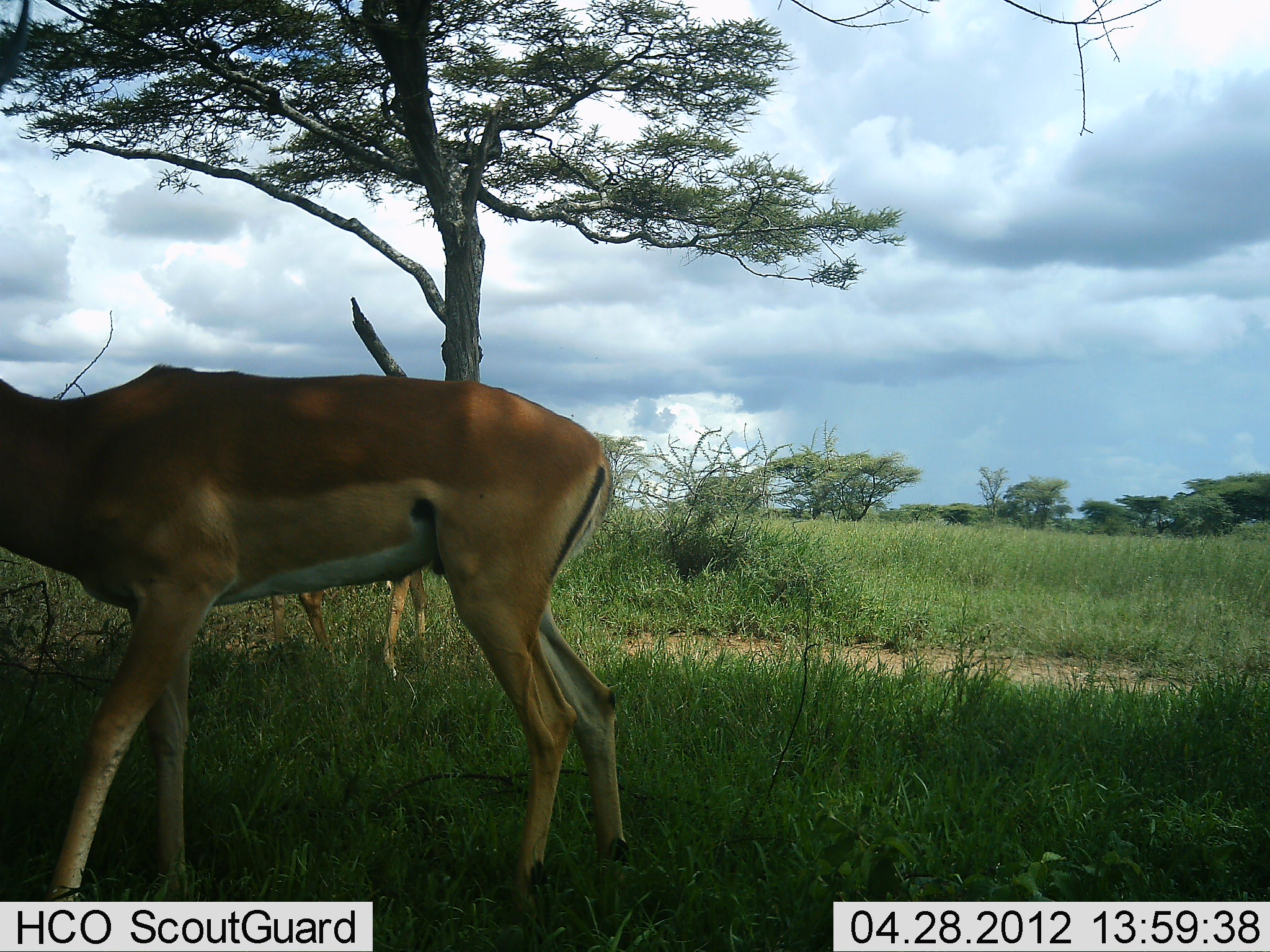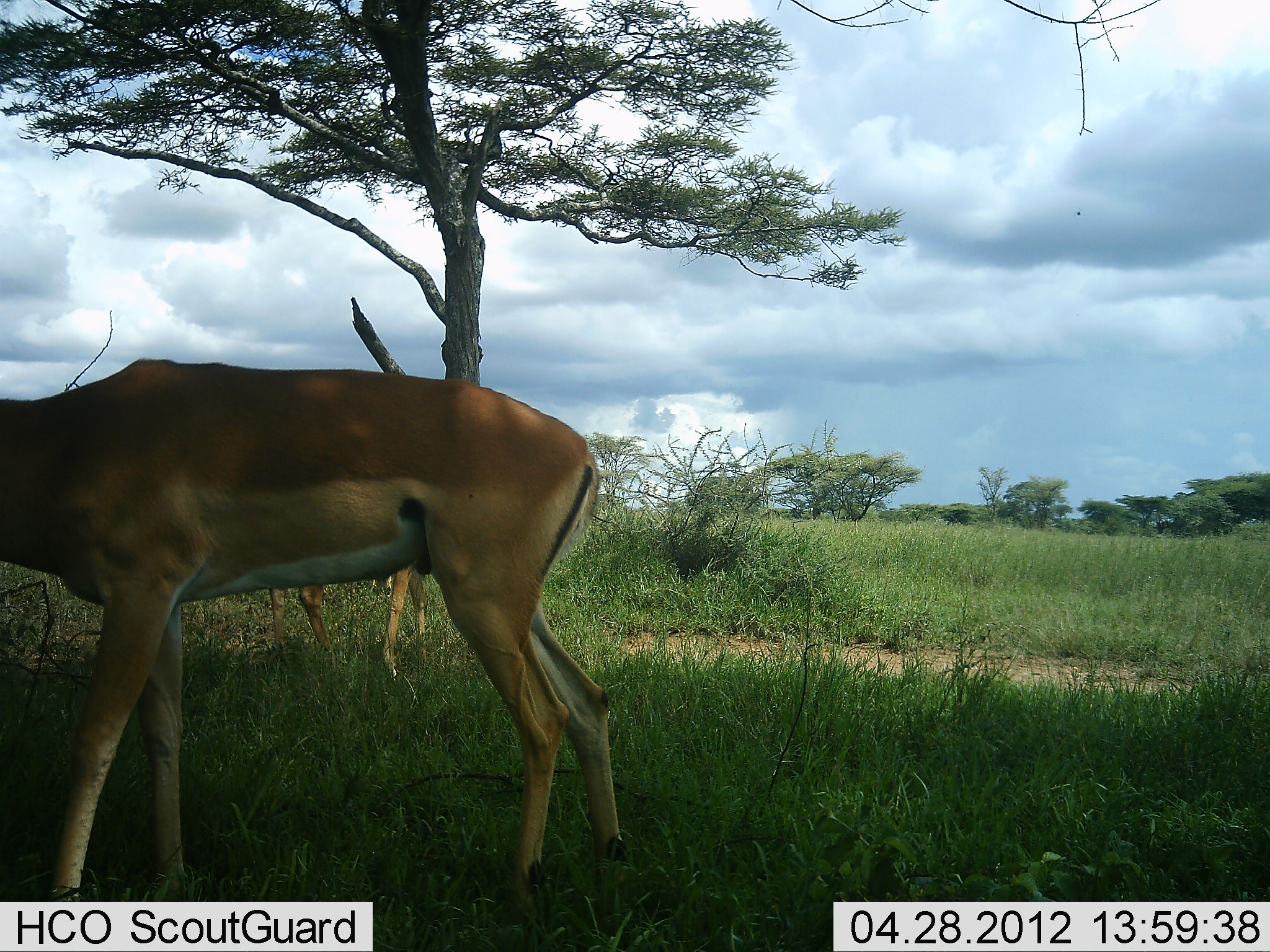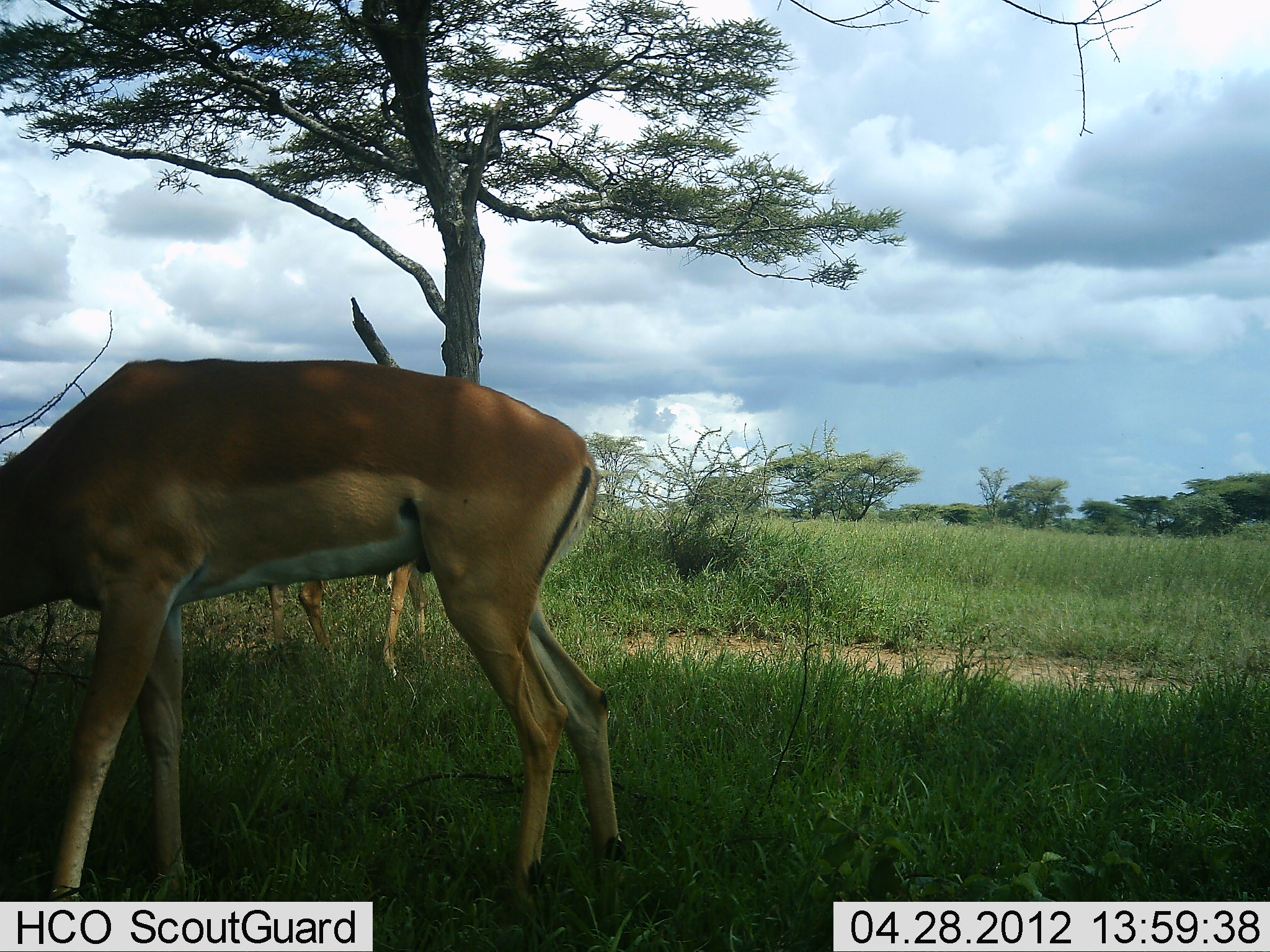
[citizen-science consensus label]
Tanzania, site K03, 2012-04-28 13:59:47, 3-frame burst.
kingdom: Animalia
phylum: Chordata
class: Mammalia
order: Artiodactyla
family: Bovidae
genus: Aepyceros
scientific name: Aepyceros melampus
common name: impala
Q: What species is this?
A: Impala (Aepyceros melampus).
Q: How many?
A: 2.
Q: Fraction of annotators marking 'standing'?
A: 72%.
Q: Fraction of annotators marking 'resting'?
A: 0%.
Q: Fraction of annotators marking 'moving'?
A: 3%.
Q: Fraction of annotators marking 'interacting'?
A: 0%.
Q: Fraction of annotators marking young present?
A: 0%.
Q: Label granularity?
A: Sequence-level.